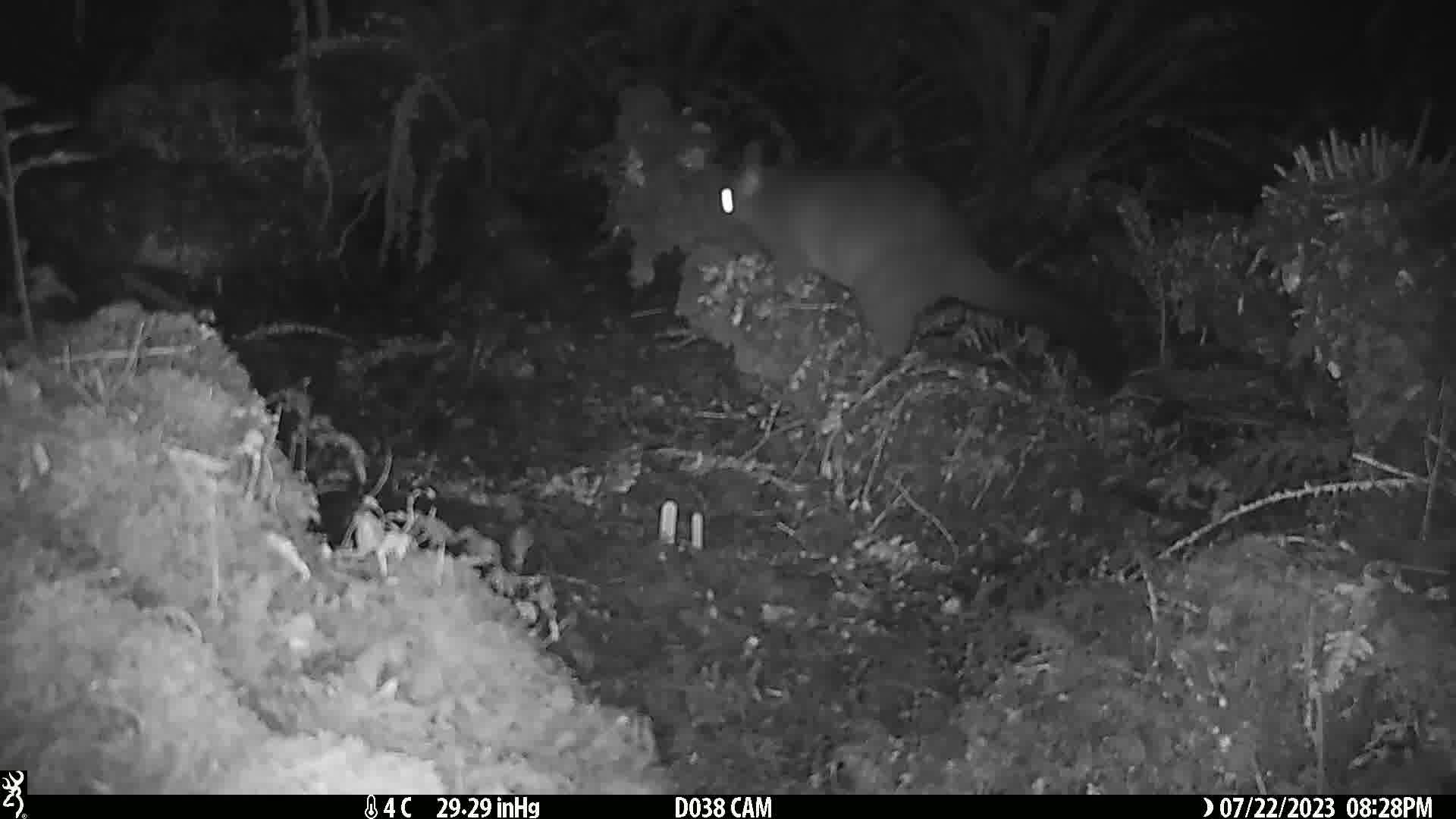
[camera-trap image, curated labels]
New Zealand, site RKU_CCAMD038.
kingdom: Animalia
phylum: Chordata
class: Mammalia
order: Diprotodontia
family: Phalangeridae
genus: Trichosurus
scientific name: Trichosurus vulpecula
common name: common brushtail possum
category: possum